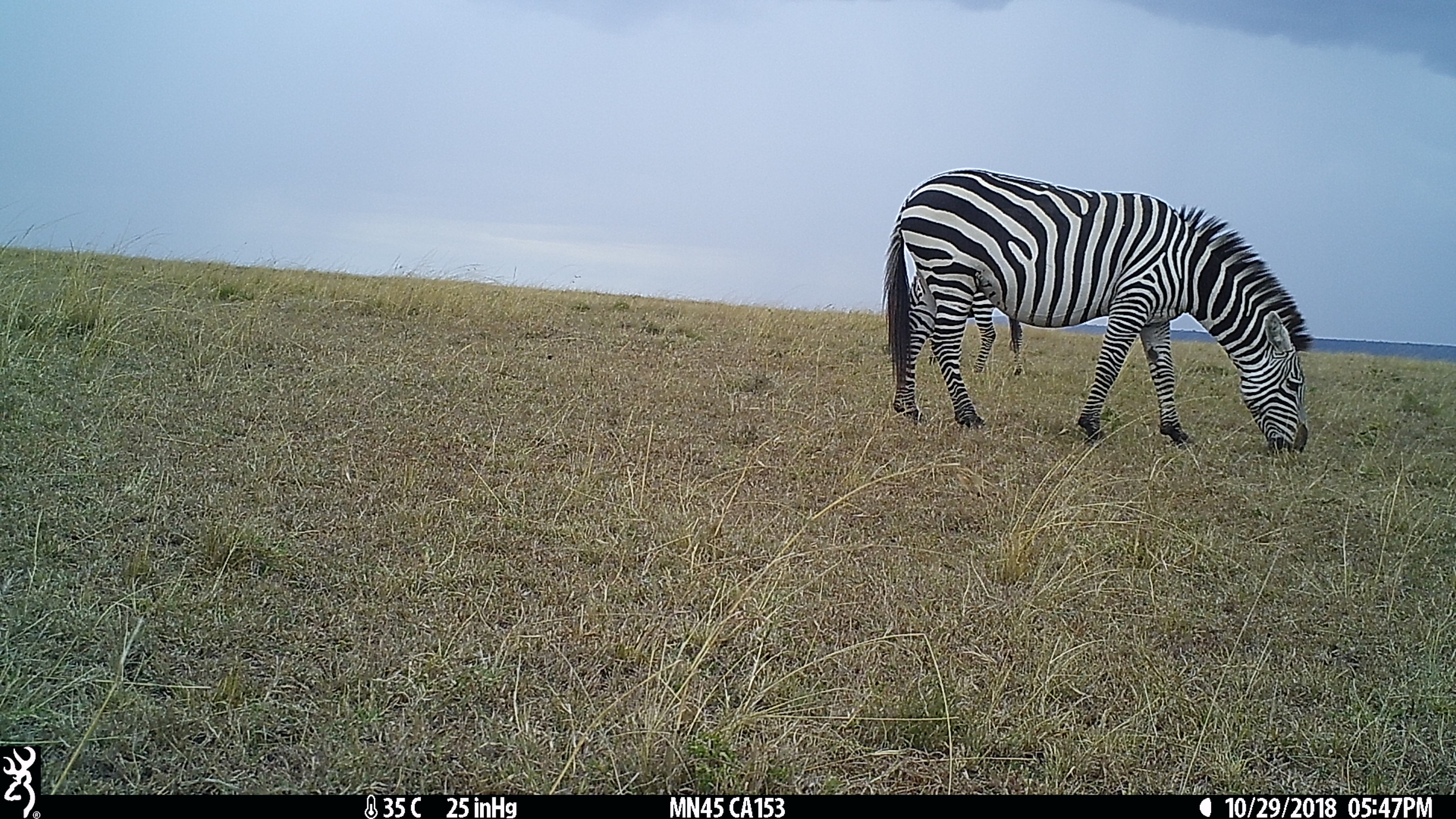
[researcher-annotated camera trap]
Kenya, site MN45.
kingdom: Animalia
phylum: Chordata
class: Mammalia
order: Perissodactyla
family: Equidae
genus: Equus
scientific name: Equus quagga burchellii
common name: burchell's zebra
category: zebra